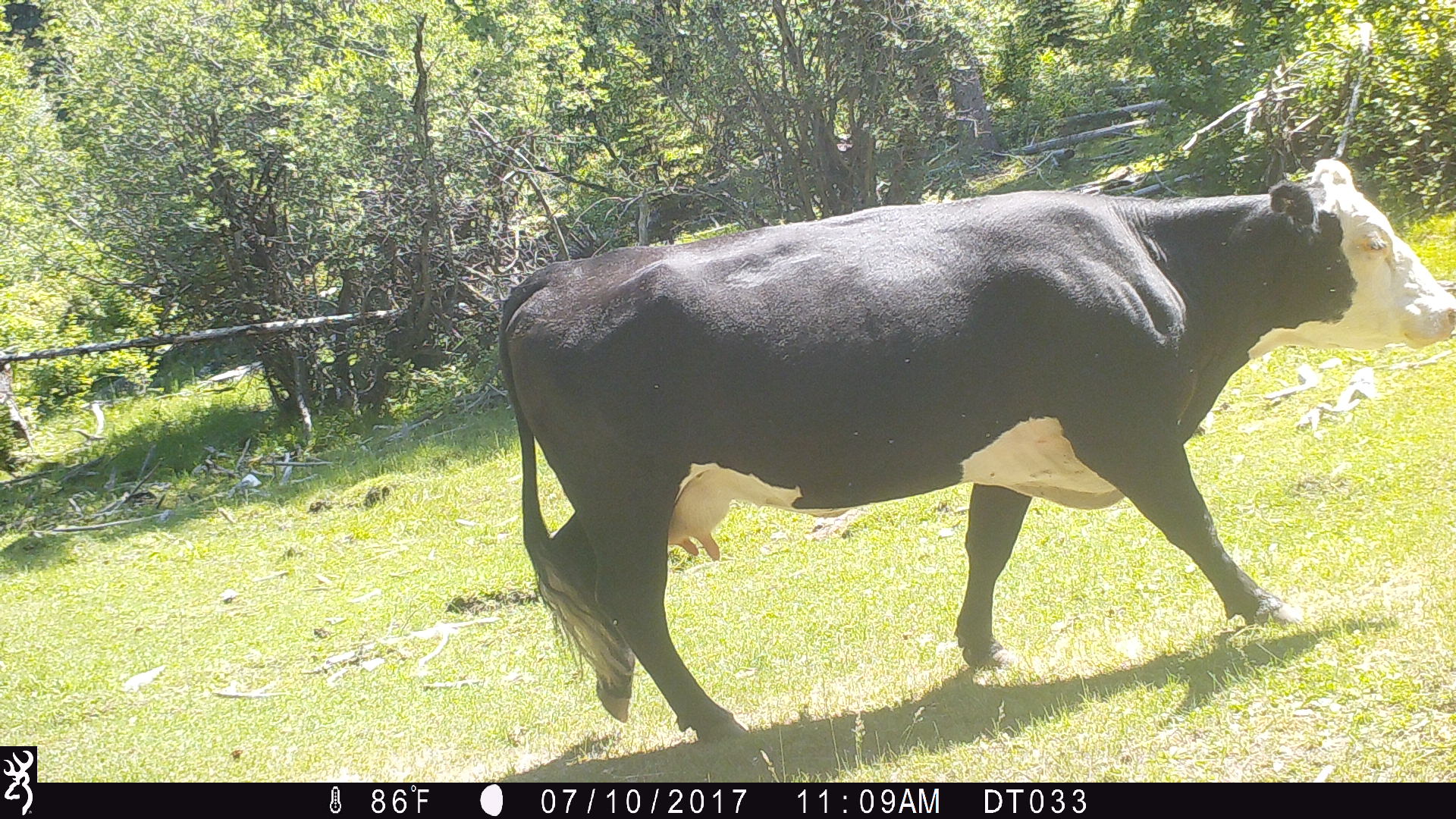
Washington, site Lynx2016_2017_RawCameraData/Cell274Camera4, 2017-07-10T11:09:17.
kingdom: Animalia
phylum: Chordata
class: Mammalia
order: Artiodactyla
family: Bovidae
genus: Bos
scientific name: Bos taurus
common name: domestic cattle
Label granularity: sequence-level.